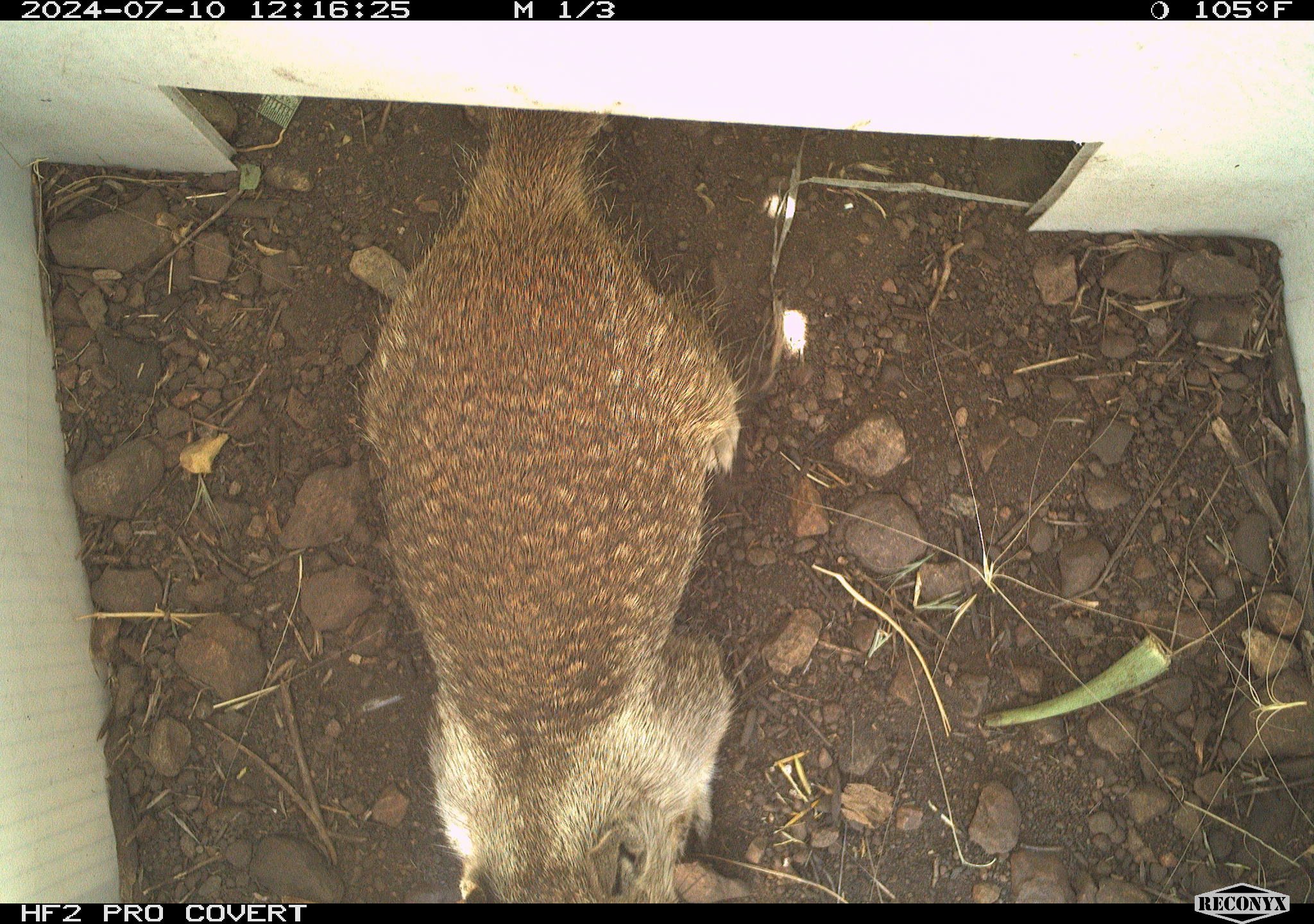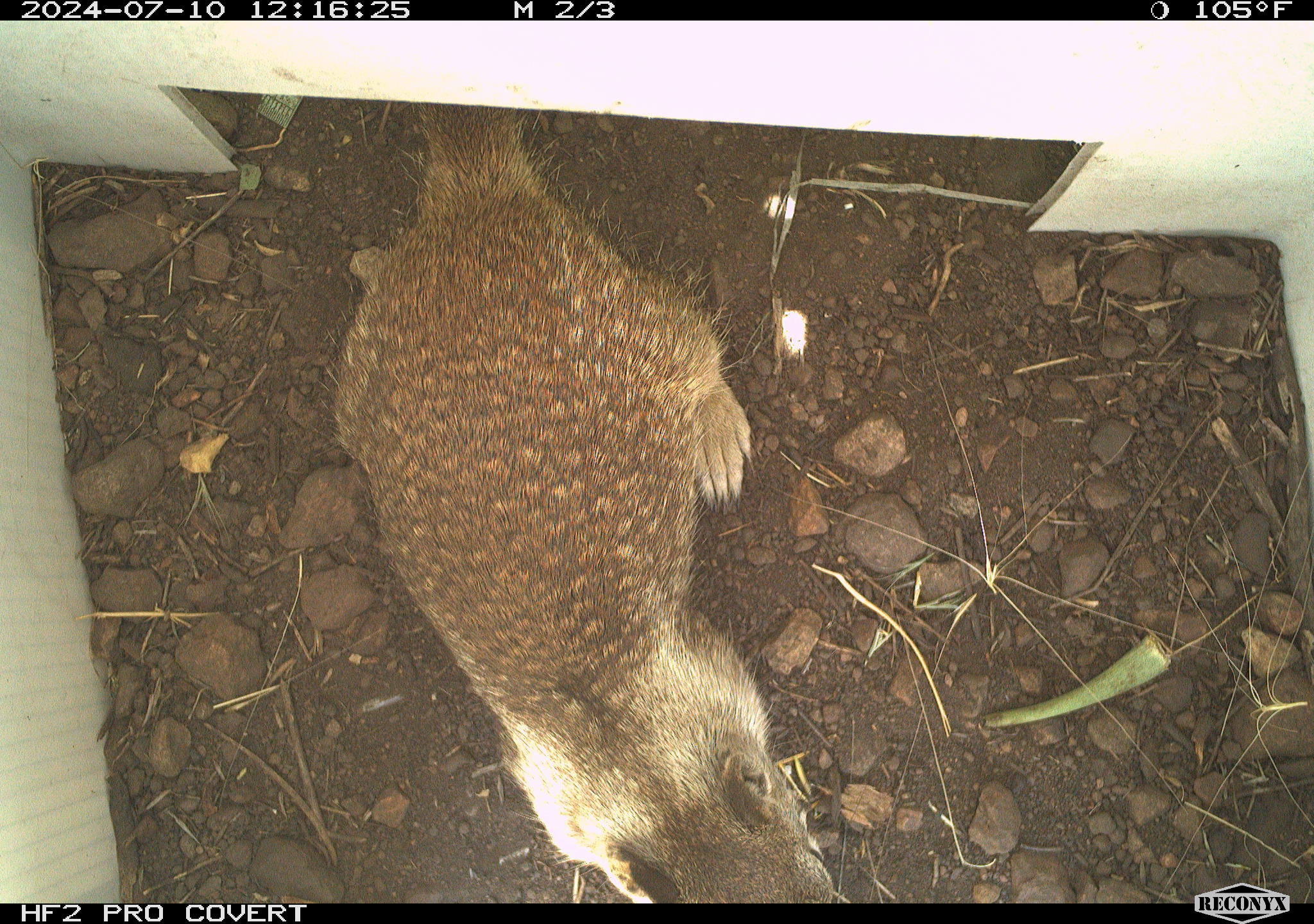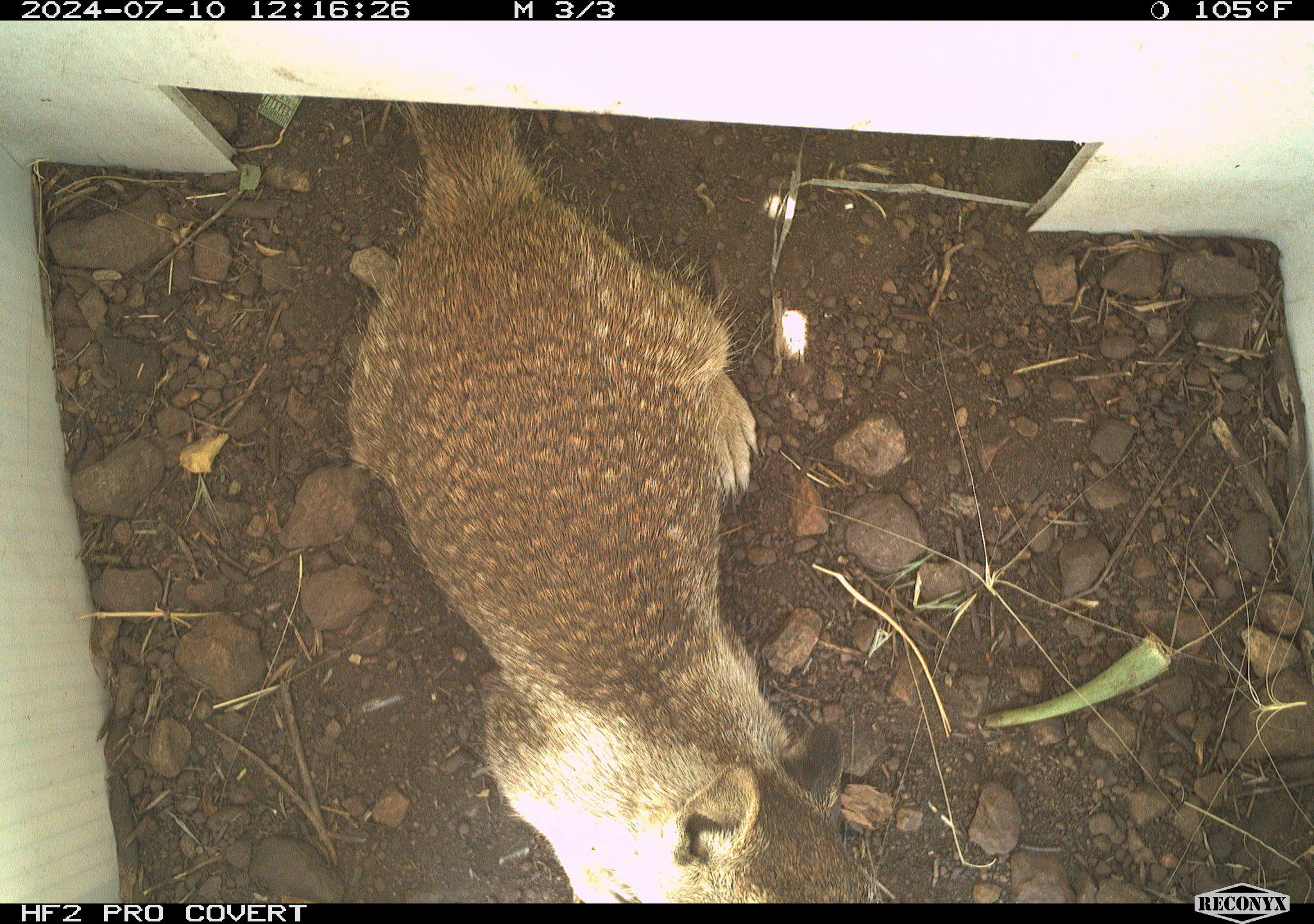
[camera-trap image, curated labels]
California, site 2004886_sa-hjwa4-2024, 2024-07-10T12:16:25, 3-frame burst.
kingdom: Animalia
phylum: Chordata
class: Mammalia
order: Rodentia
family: Sciuridae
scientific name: Sciuridae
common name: squirrels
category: sciuridae family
Sciuridae family (squirrels) (Sciuridae).